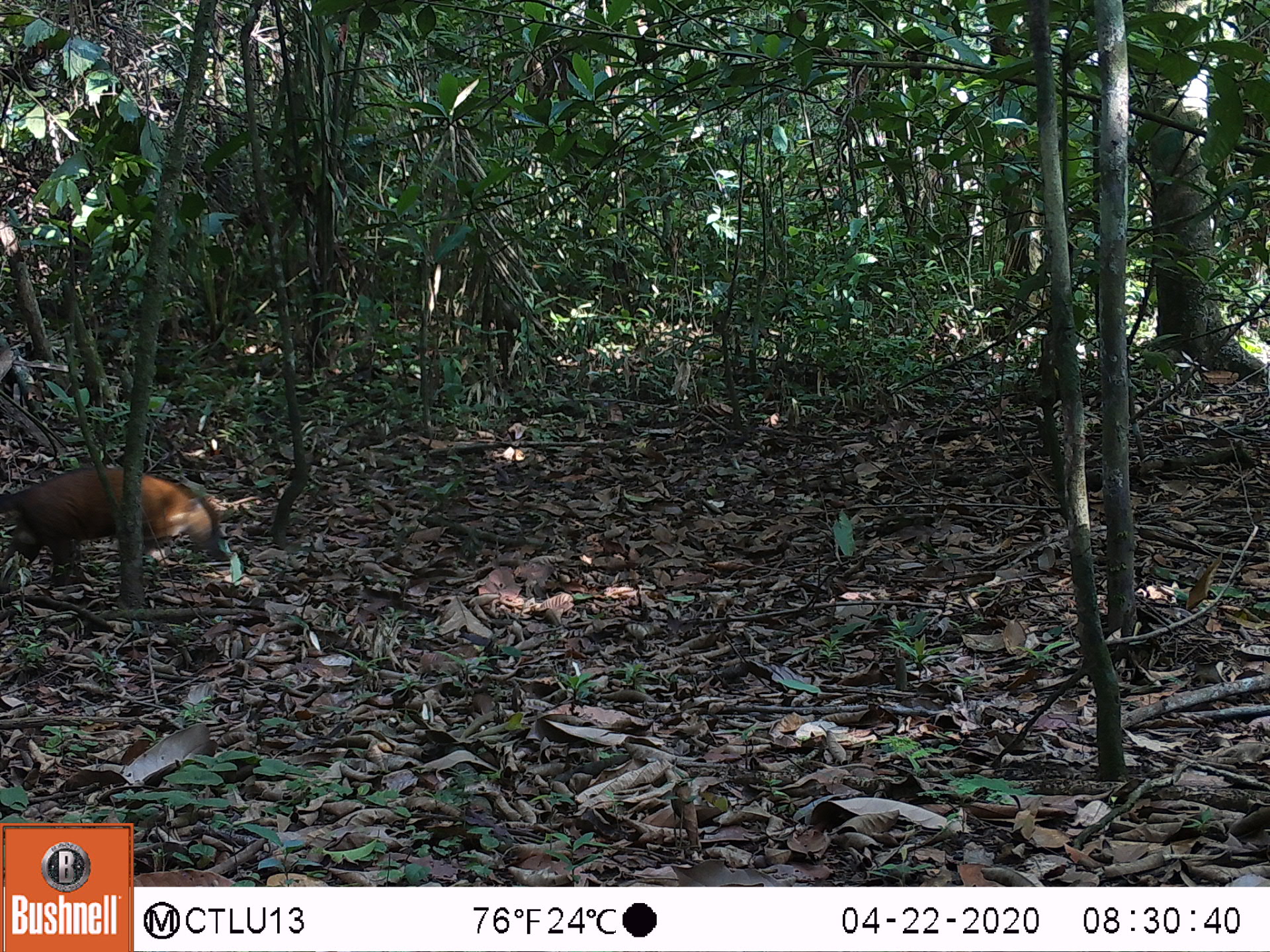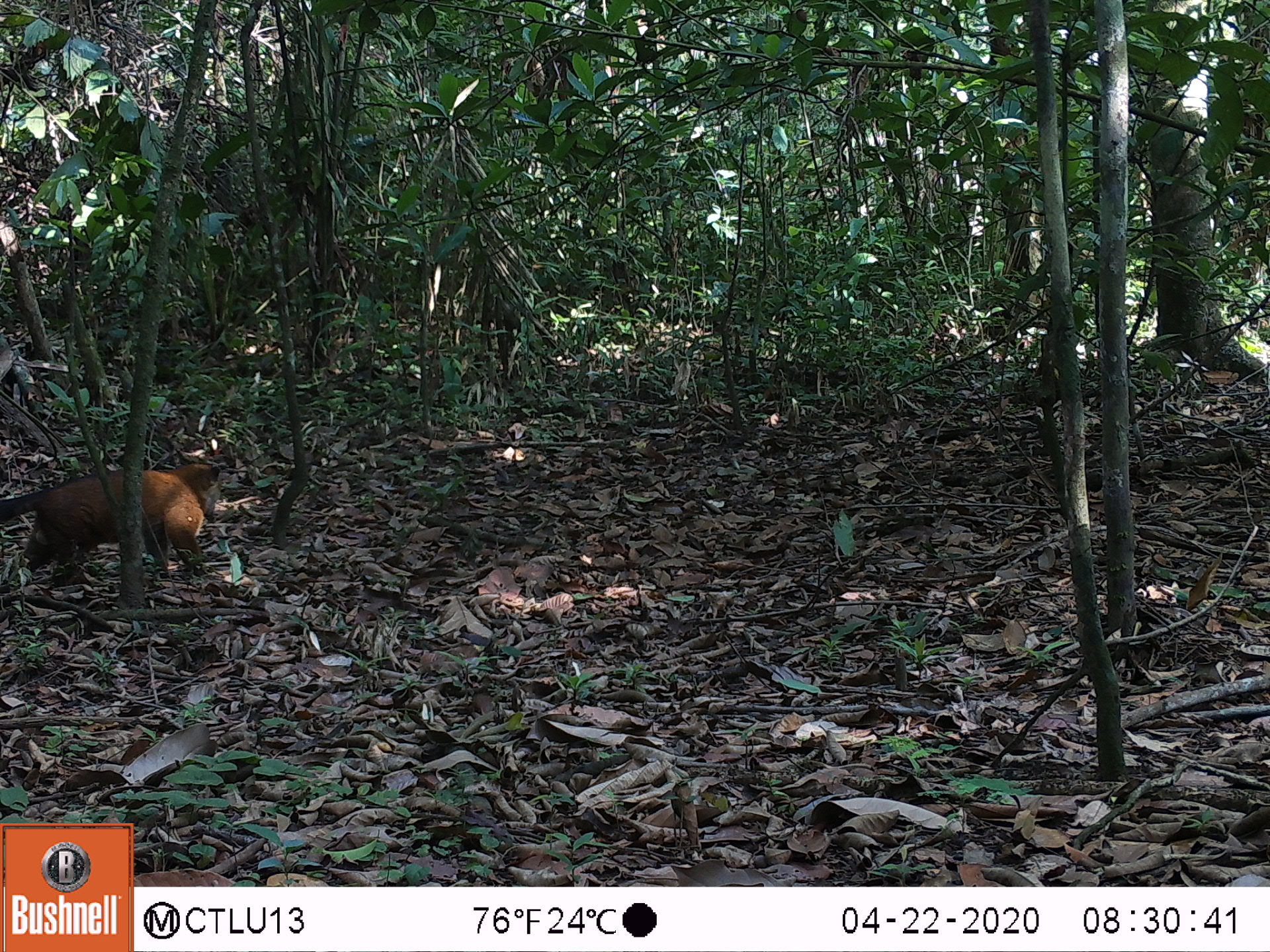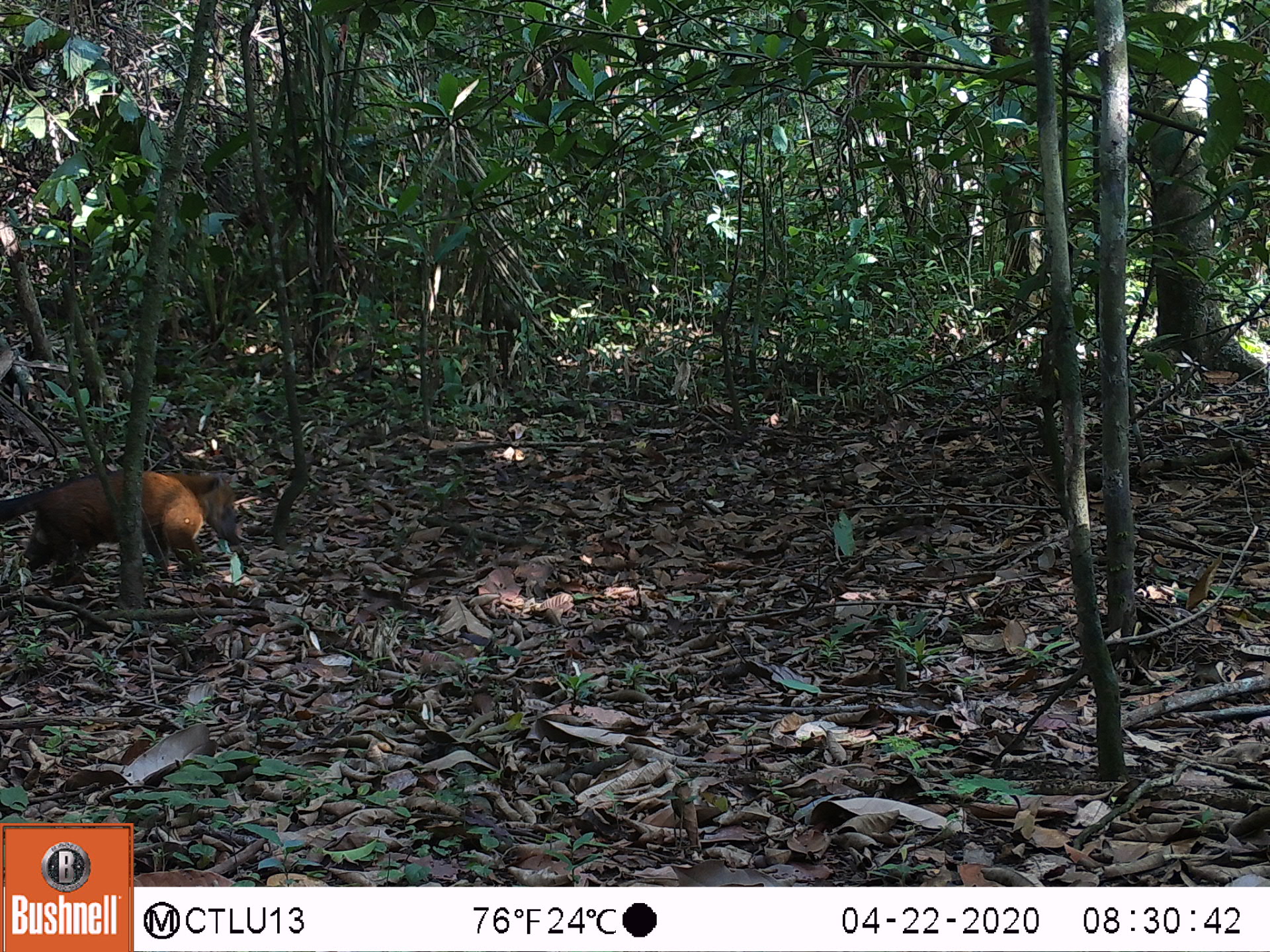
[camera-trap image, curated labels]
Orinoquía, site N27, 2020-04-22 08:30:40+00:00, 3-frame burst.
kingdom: Animalia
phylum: Chordata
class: Mammalia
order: Carnivora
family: Procyonidae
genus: Nasua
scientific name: Nasua nasua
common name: south american coati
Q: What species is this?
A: South american coati (Nasua nasua).